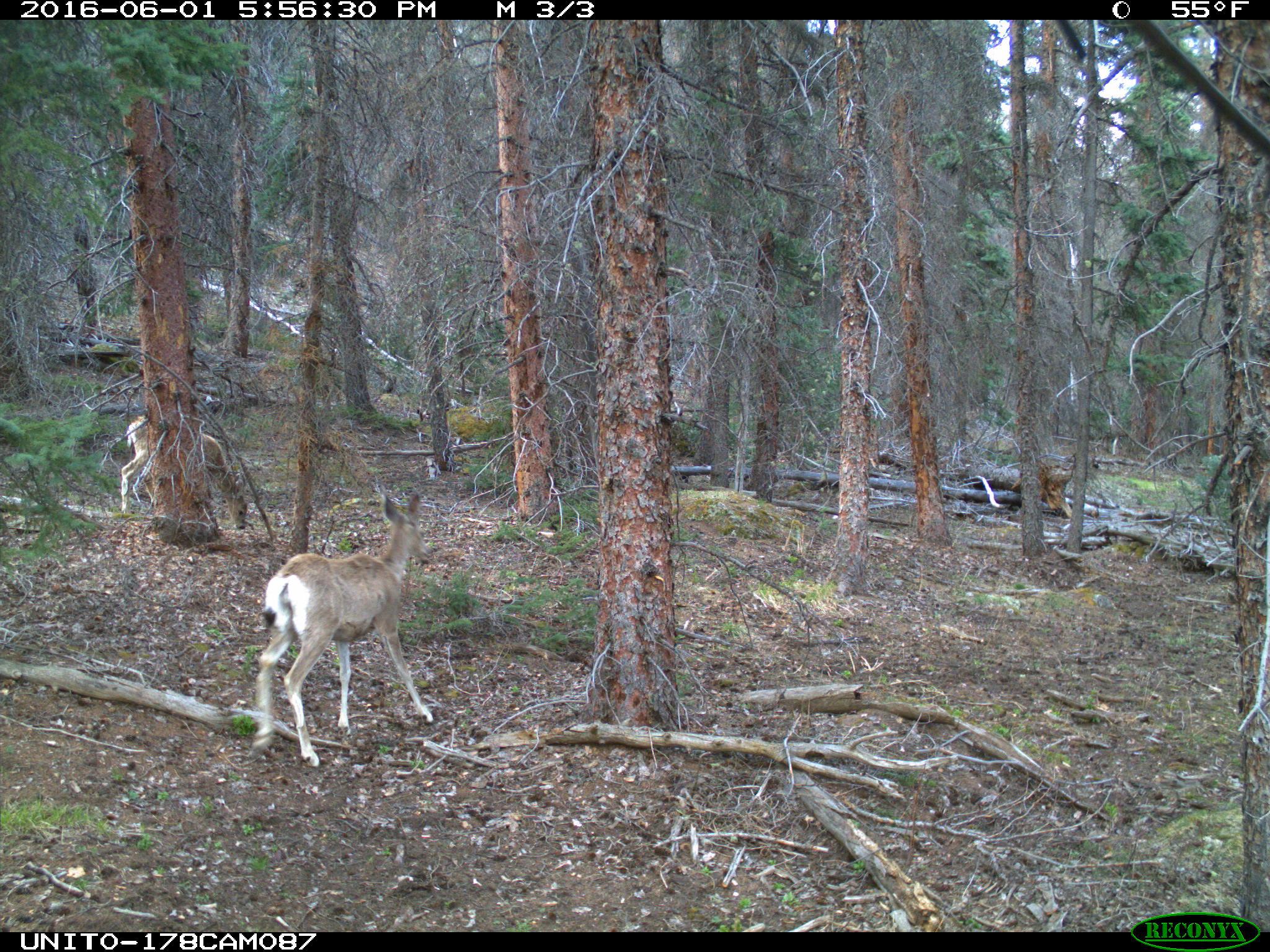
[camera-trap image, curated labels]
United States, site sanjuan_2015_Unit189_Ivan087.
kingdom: Animalia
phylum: Chordata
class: Mammalia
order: Artiodactyla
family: Cervidae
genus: Odocoileus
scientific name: Odocoileus hemionus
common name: mule deer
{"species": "Odocoileus hemionus (mule deer)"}